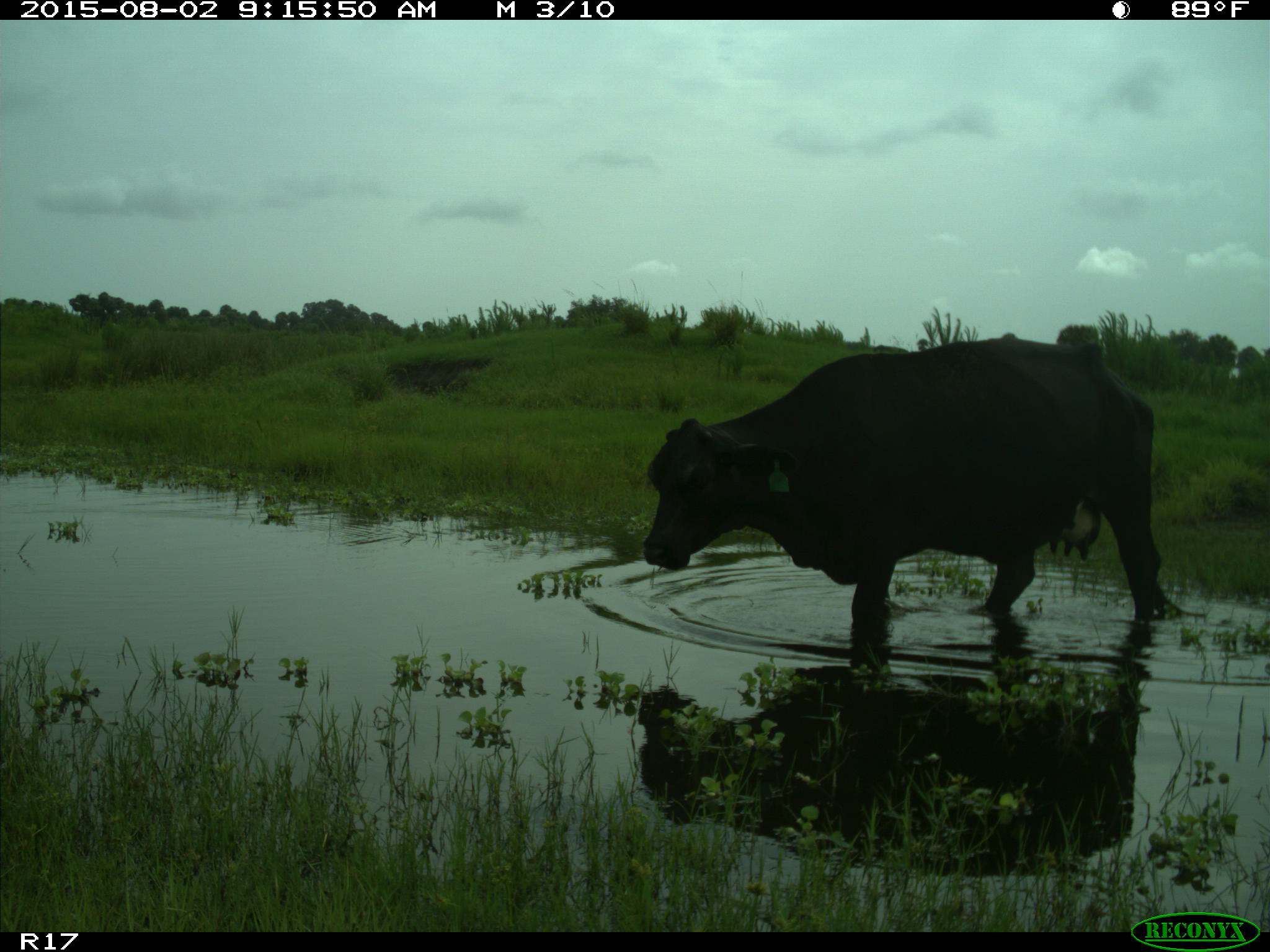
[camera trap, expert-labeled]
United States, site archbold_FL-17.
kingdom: Animalia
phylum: Chordata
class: Mammalia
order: Artiodactyla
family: Bovidae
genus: Bos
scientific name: Bos taurus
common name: domestic cow